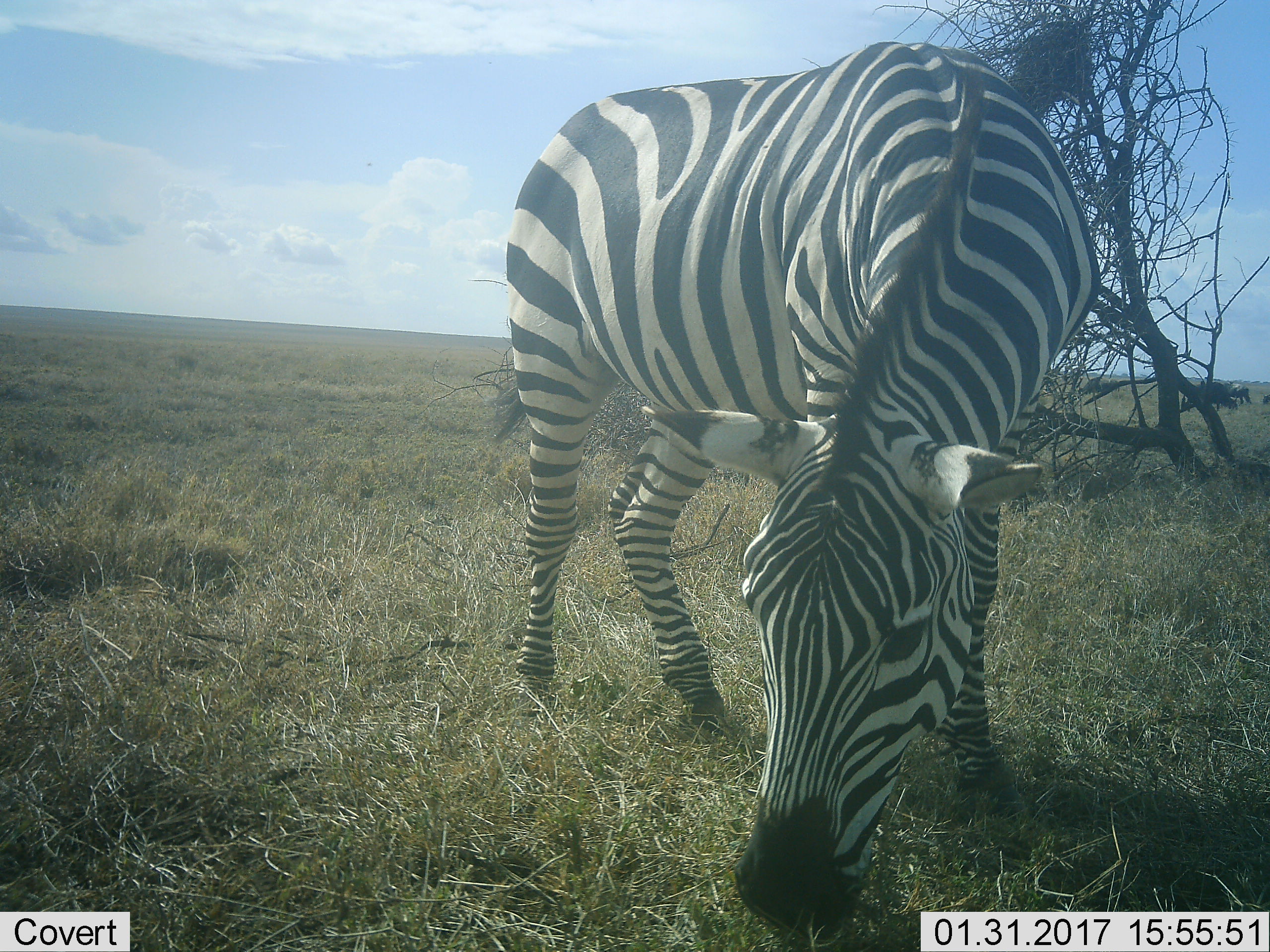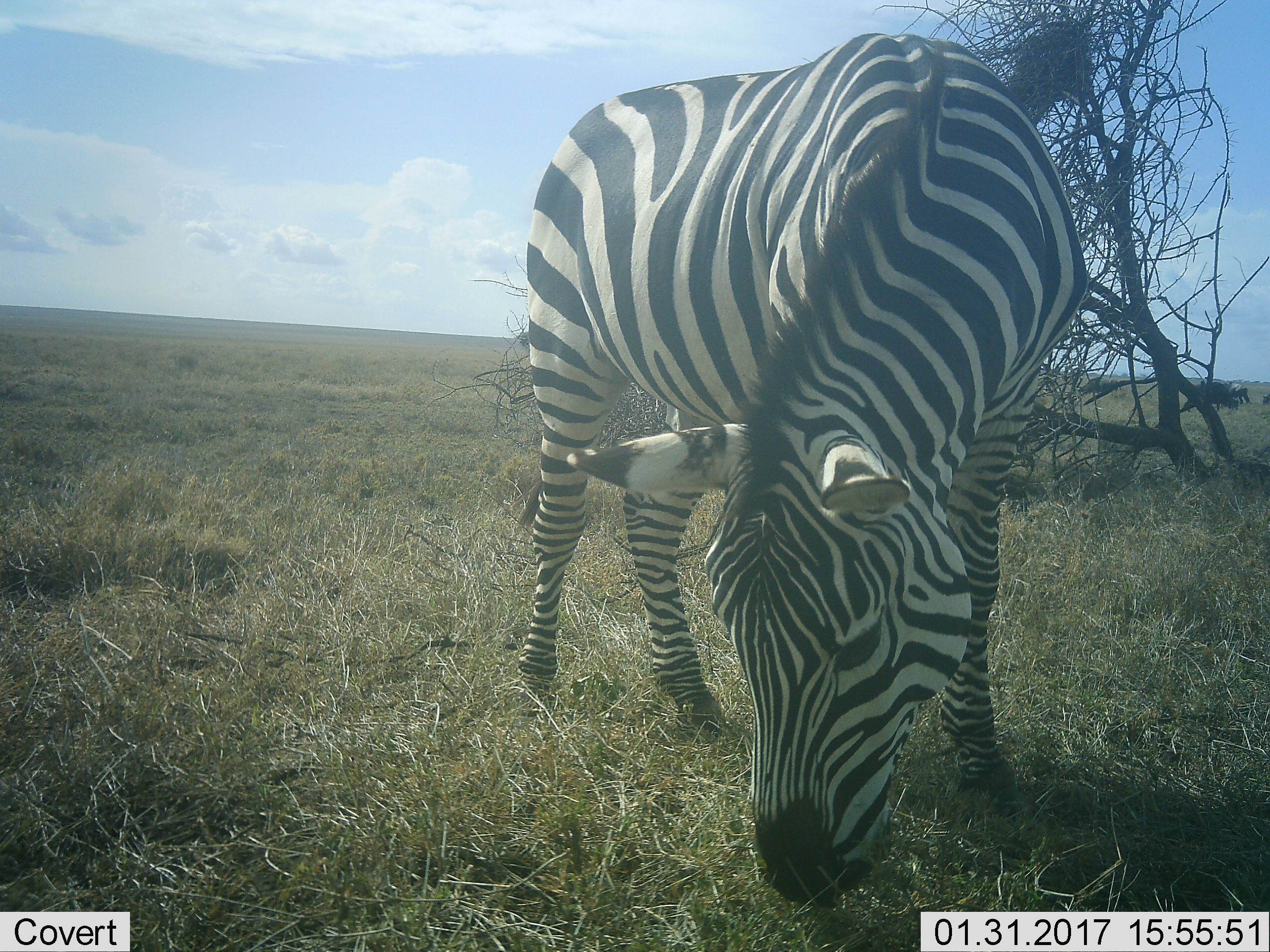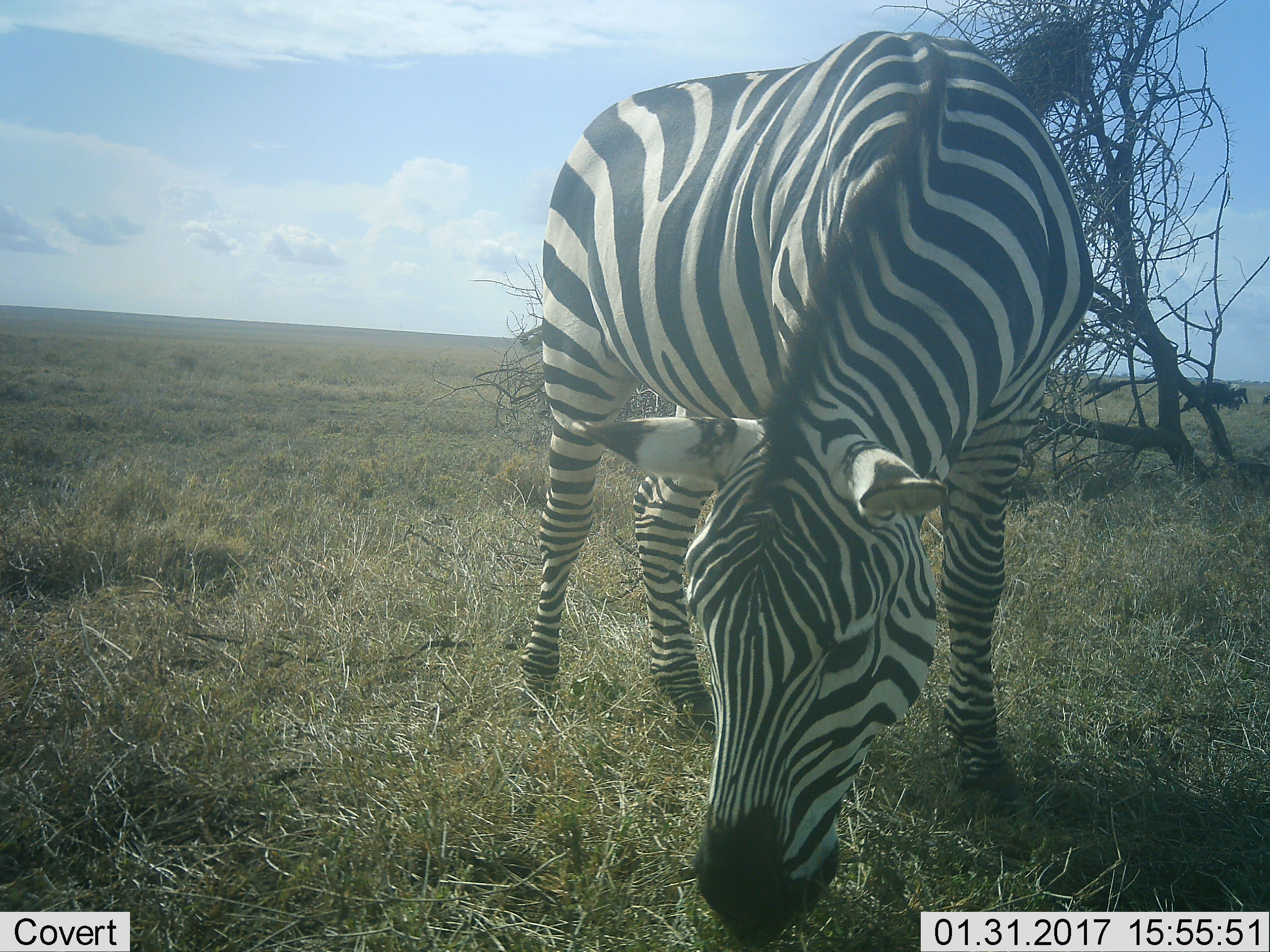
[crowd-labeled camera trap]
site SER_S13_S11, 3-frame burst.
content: unidentified animal